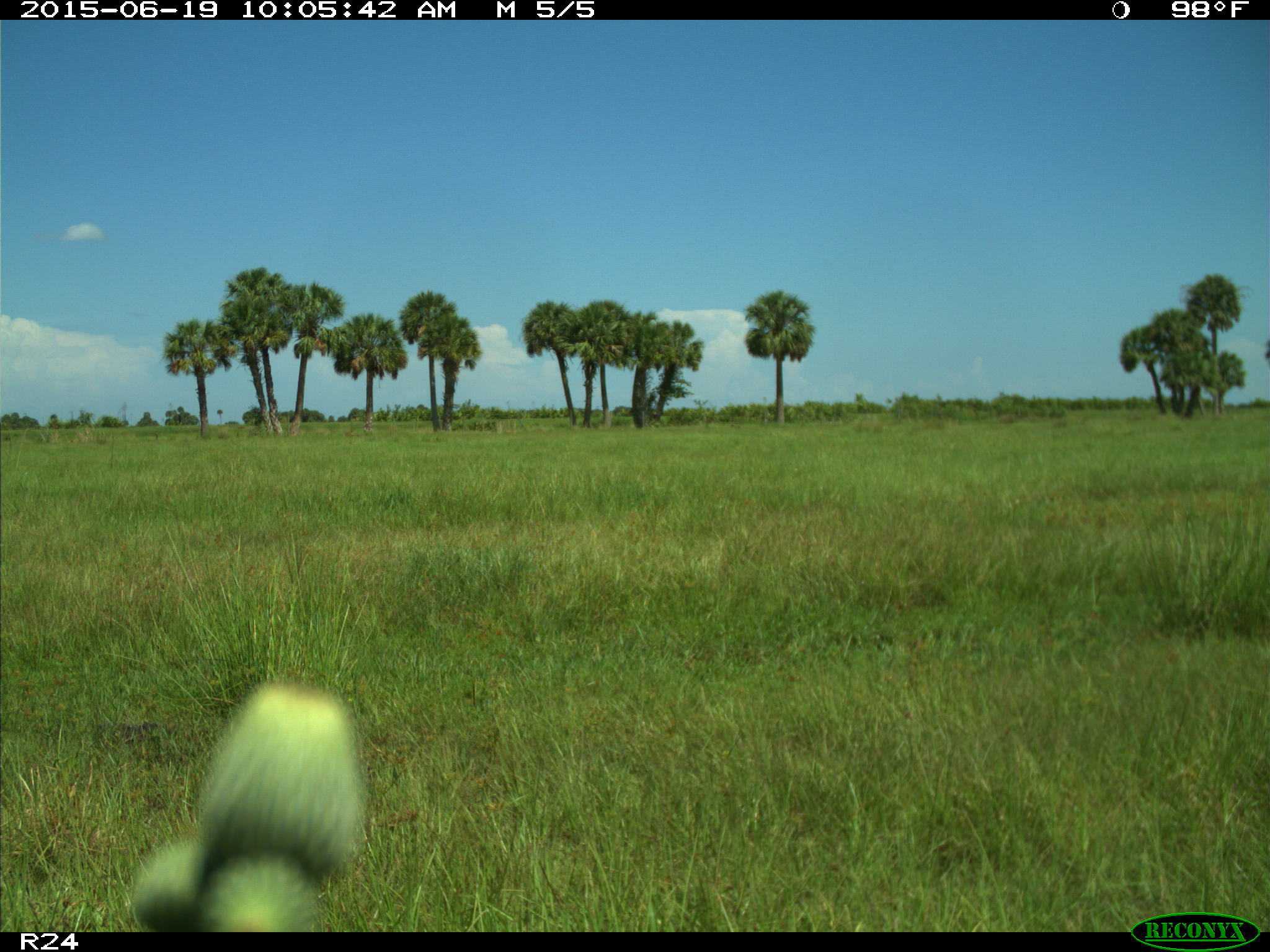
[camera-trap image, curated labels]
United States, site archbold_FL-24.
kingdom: Animalia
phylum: Chordata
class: Mammalia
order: Artiodactyla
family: Bovidae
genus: Bos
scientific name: Bos taurus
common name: domestic cow